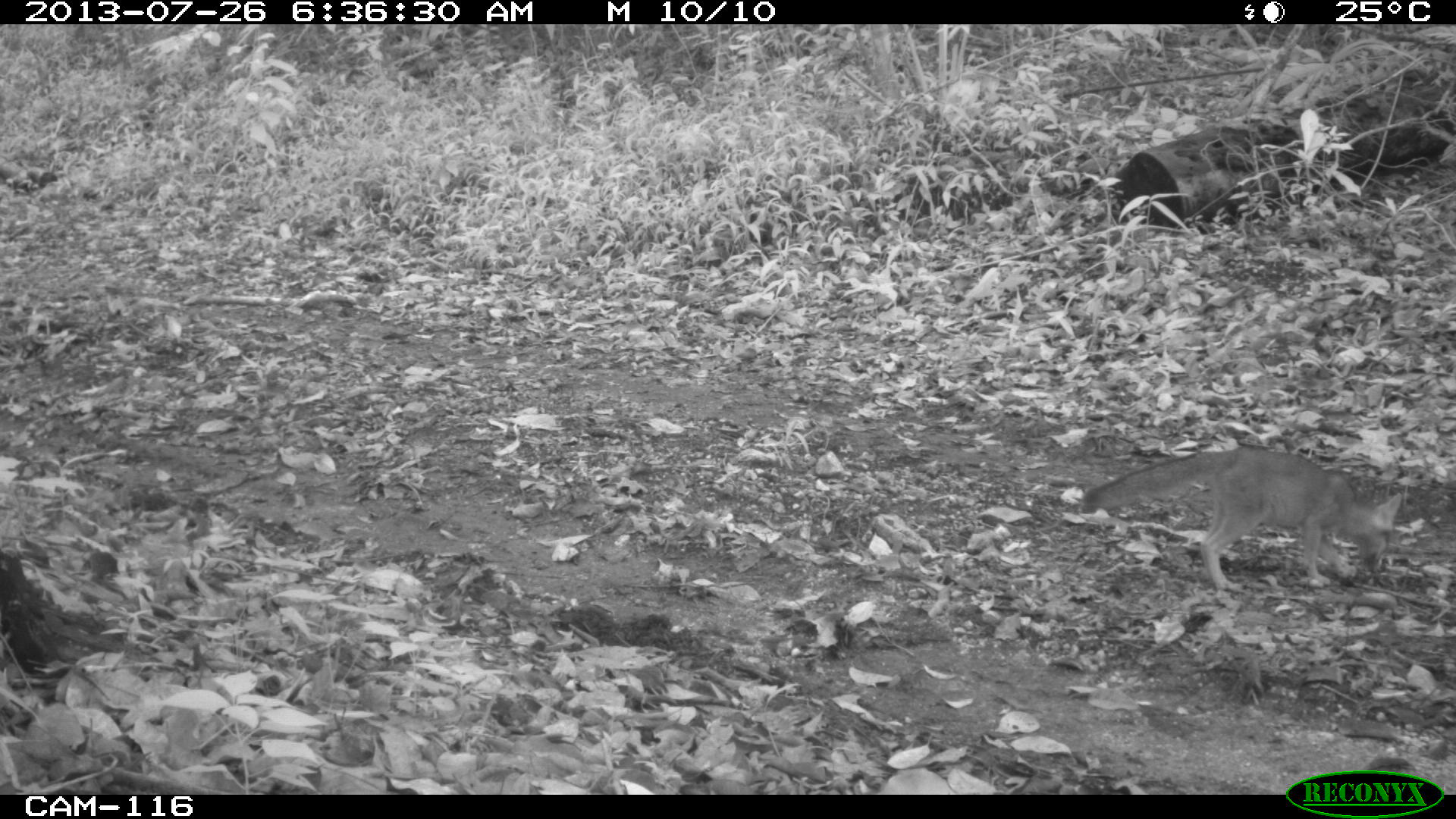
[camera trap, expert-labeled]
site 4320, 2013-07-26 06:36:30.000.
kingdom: Animalia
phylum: Chordata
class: Mammalia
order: Carnivora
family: Canidae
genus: Urocyon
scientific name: Urocyon cinereoargenteus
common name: gray fox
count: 1